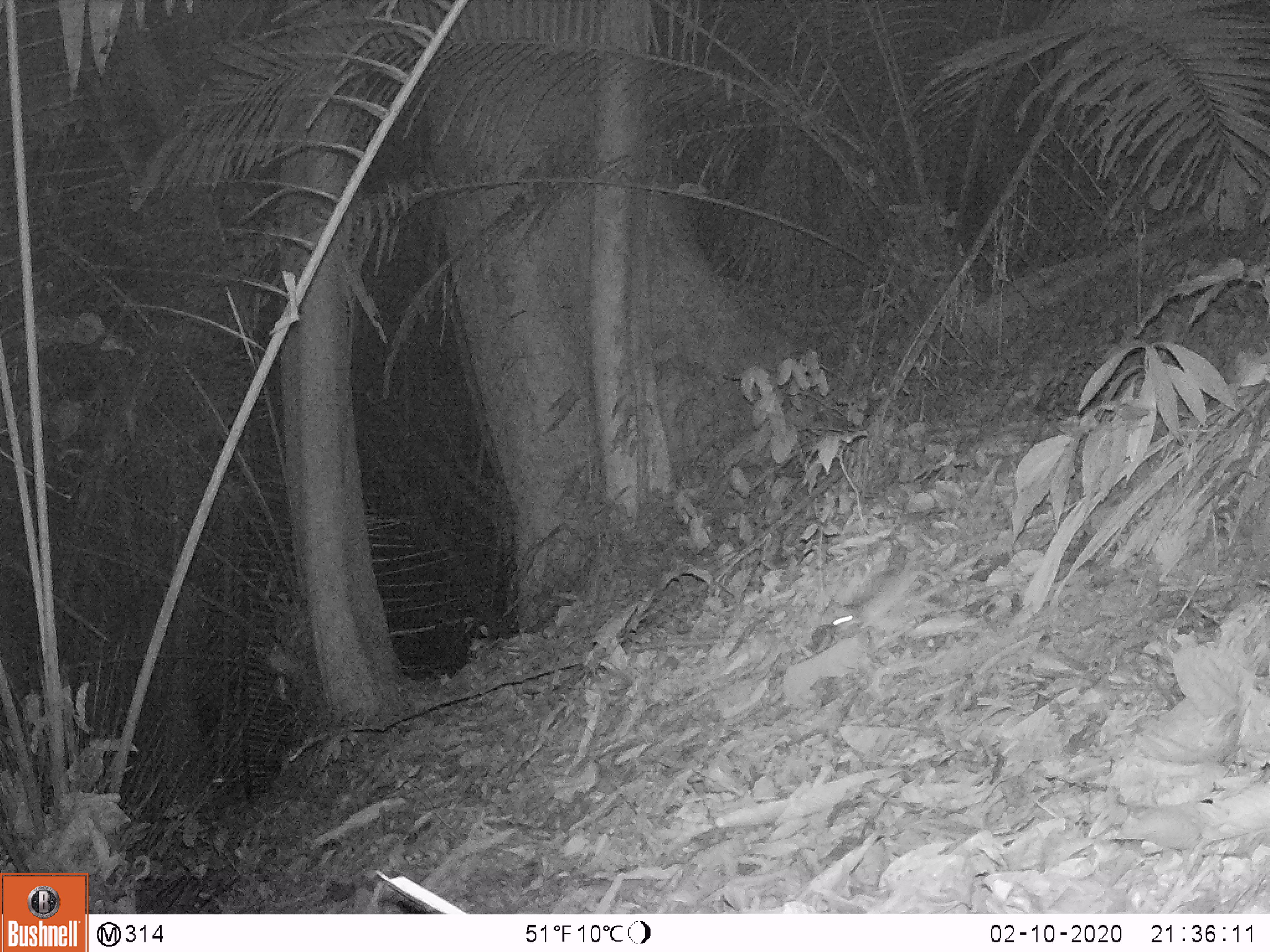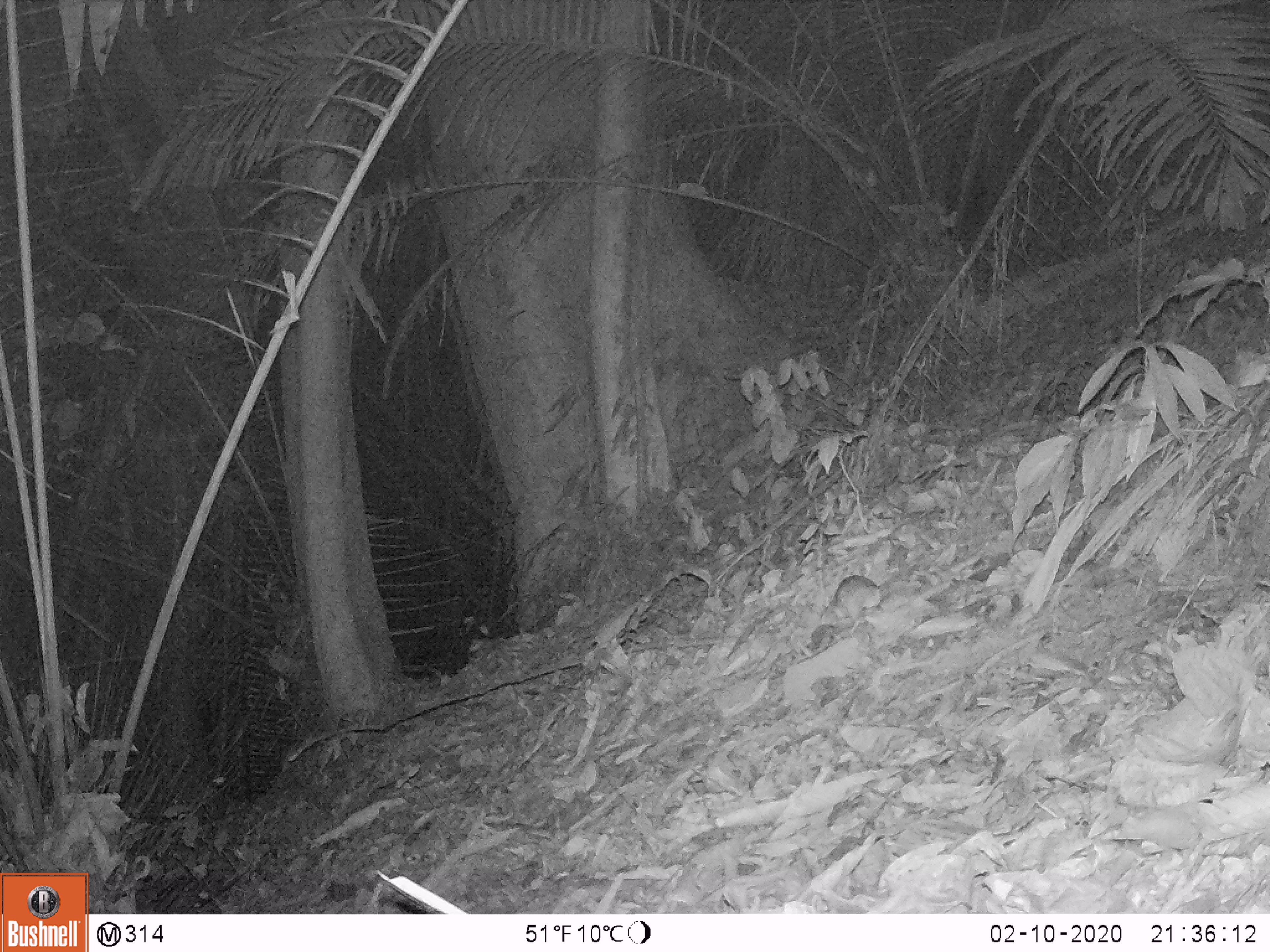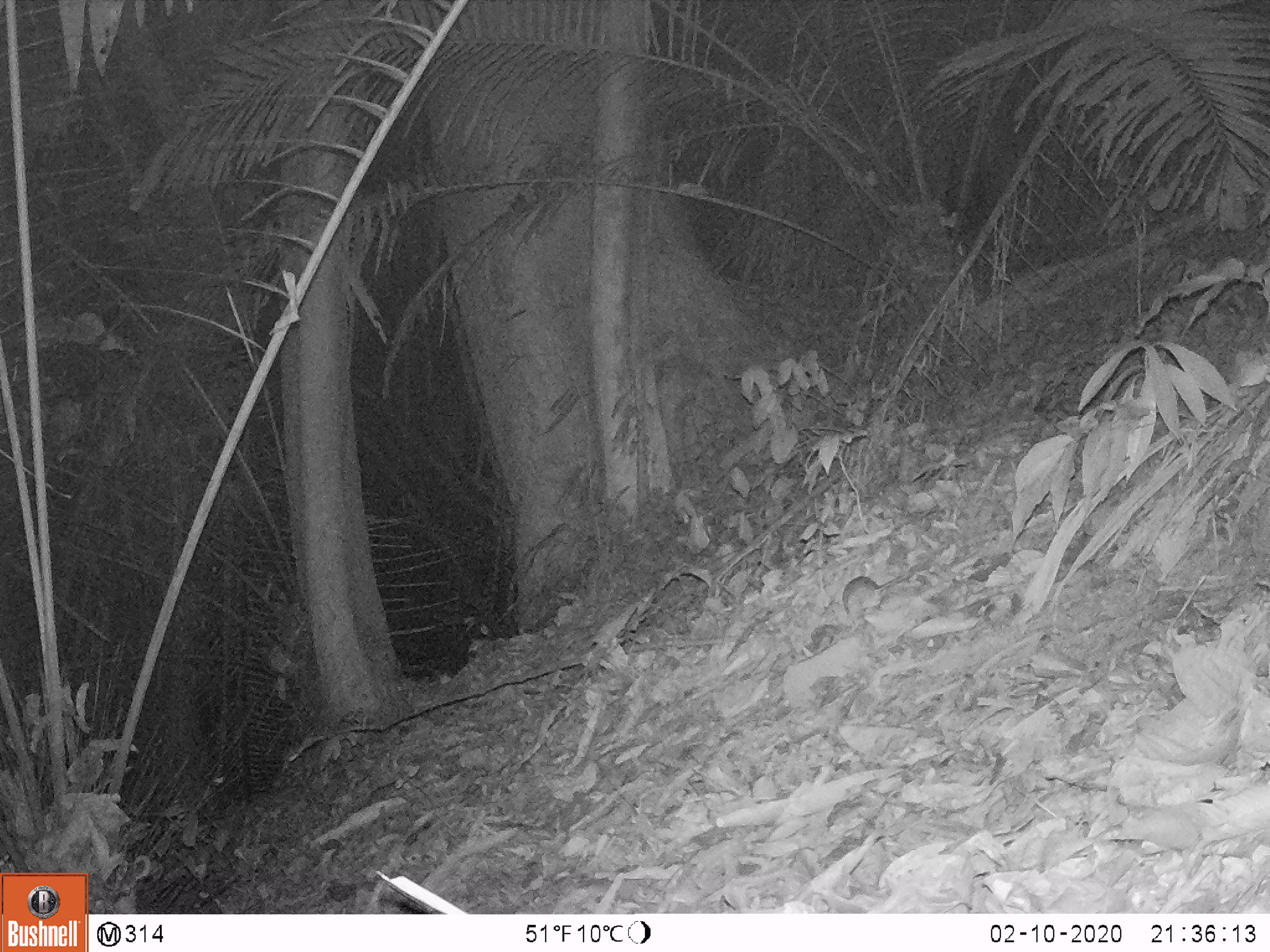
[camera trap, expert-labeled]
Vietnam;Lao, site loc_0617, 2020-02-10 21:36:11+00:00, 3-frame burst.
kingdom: Animalia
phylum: Chordata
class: Mammalia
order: Rodentia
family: Muridae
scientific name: Muridae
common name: old-world mice and rats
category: unidentified murid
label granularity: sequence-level